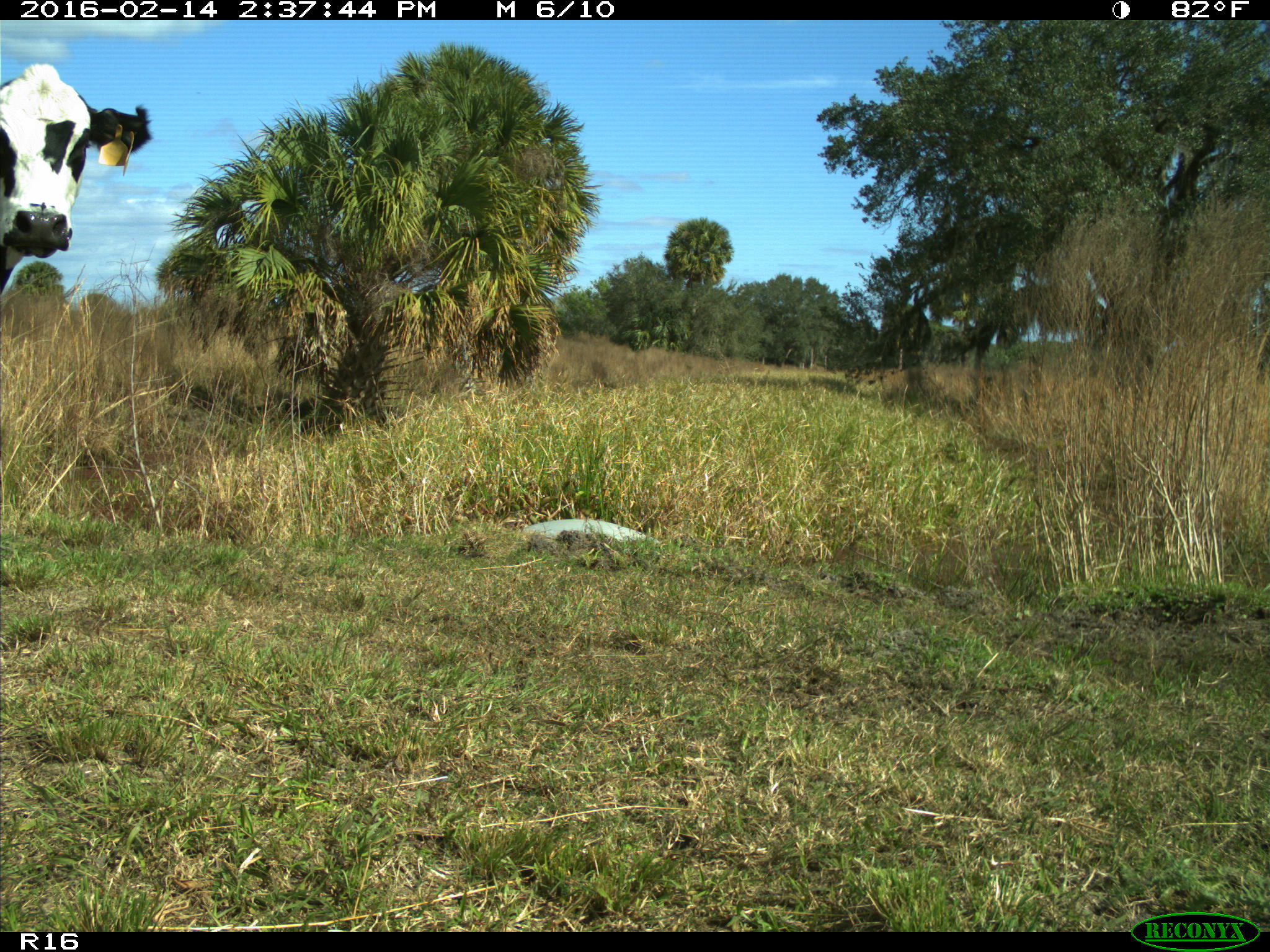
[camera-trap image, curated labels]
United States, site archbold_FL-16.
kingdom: Animalia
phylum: Chordata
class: Mammalia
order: Artiodactyla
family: Bovidae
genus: Bos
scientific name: Bos taurus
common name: domestic cow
Bos taurus (domestic cow).